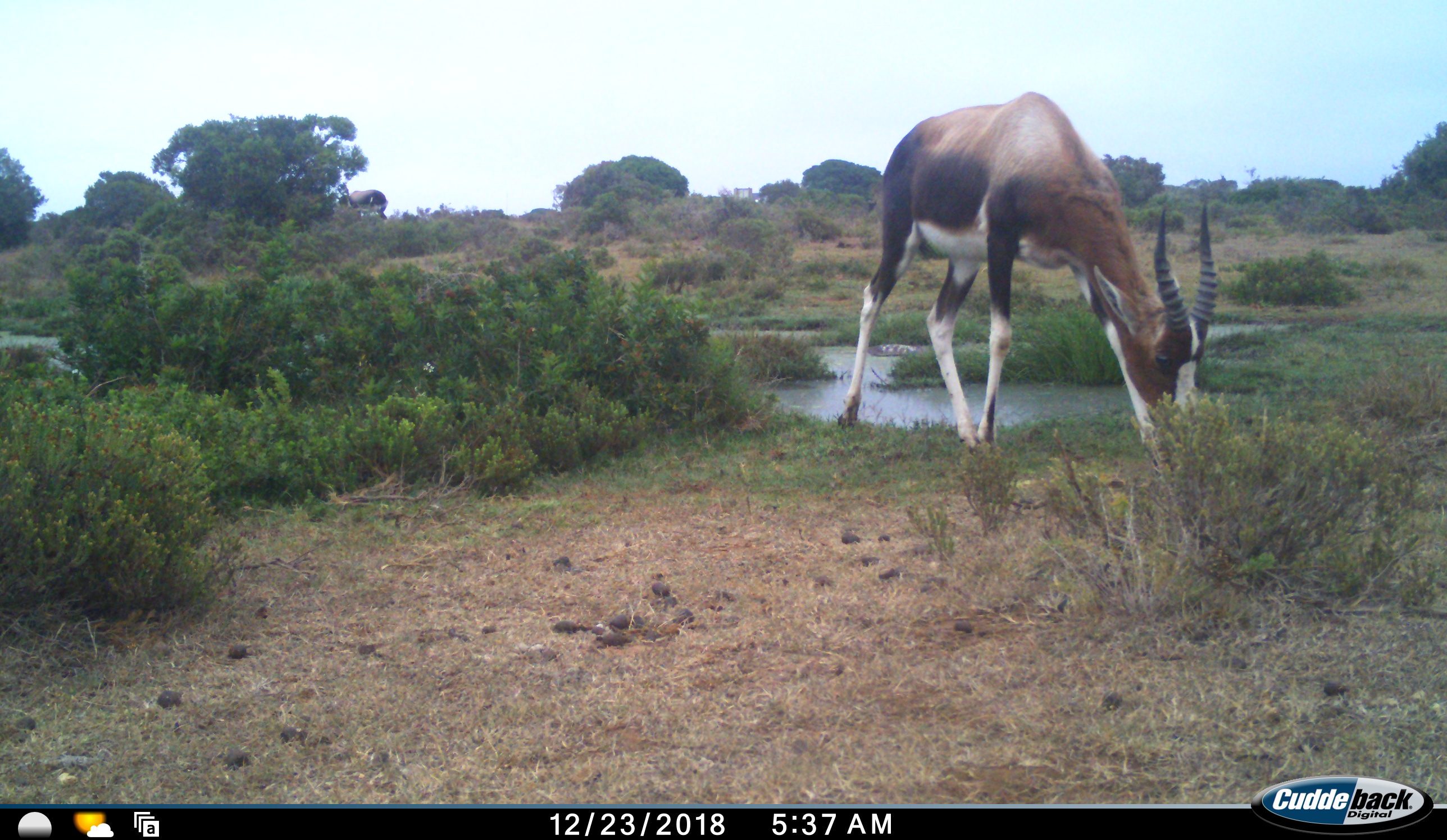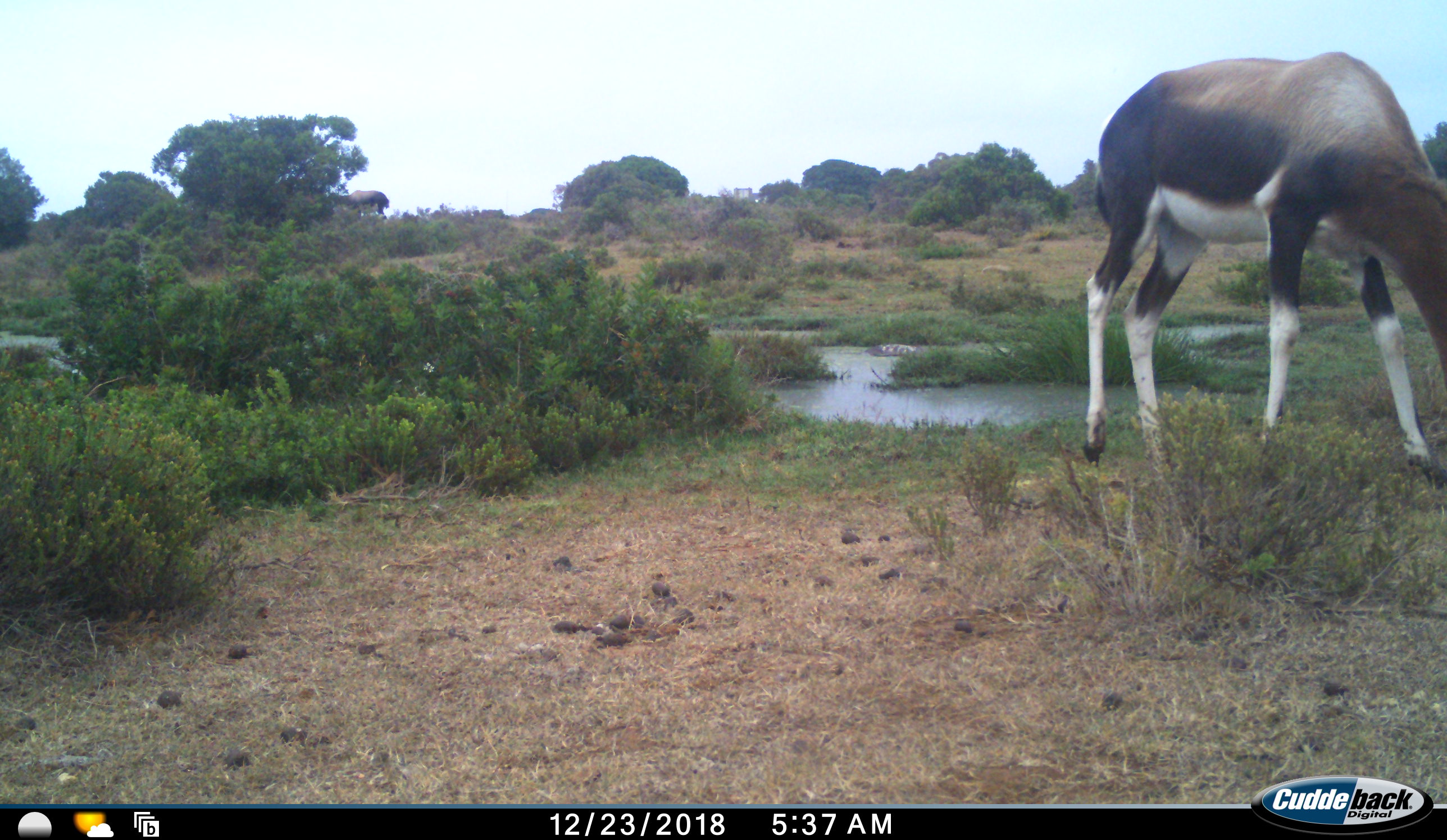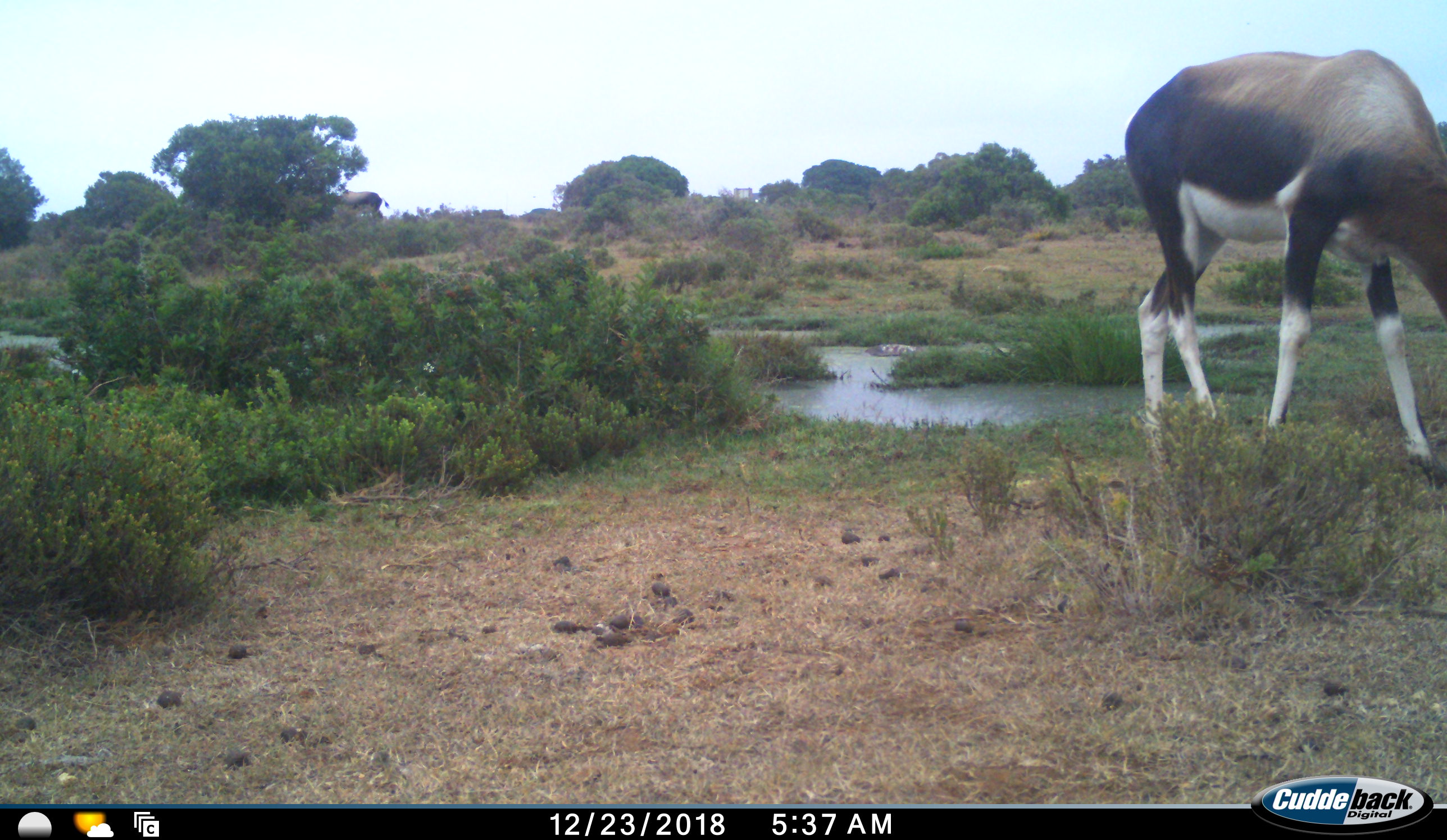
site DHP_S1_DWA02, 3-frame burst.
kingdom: Animalia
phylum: Chordata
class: Mammalia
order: Artiodactyla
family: Bovidae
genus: Damaliscus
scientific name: Damaliscus pygargus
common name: bontebok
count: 2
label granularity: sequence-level